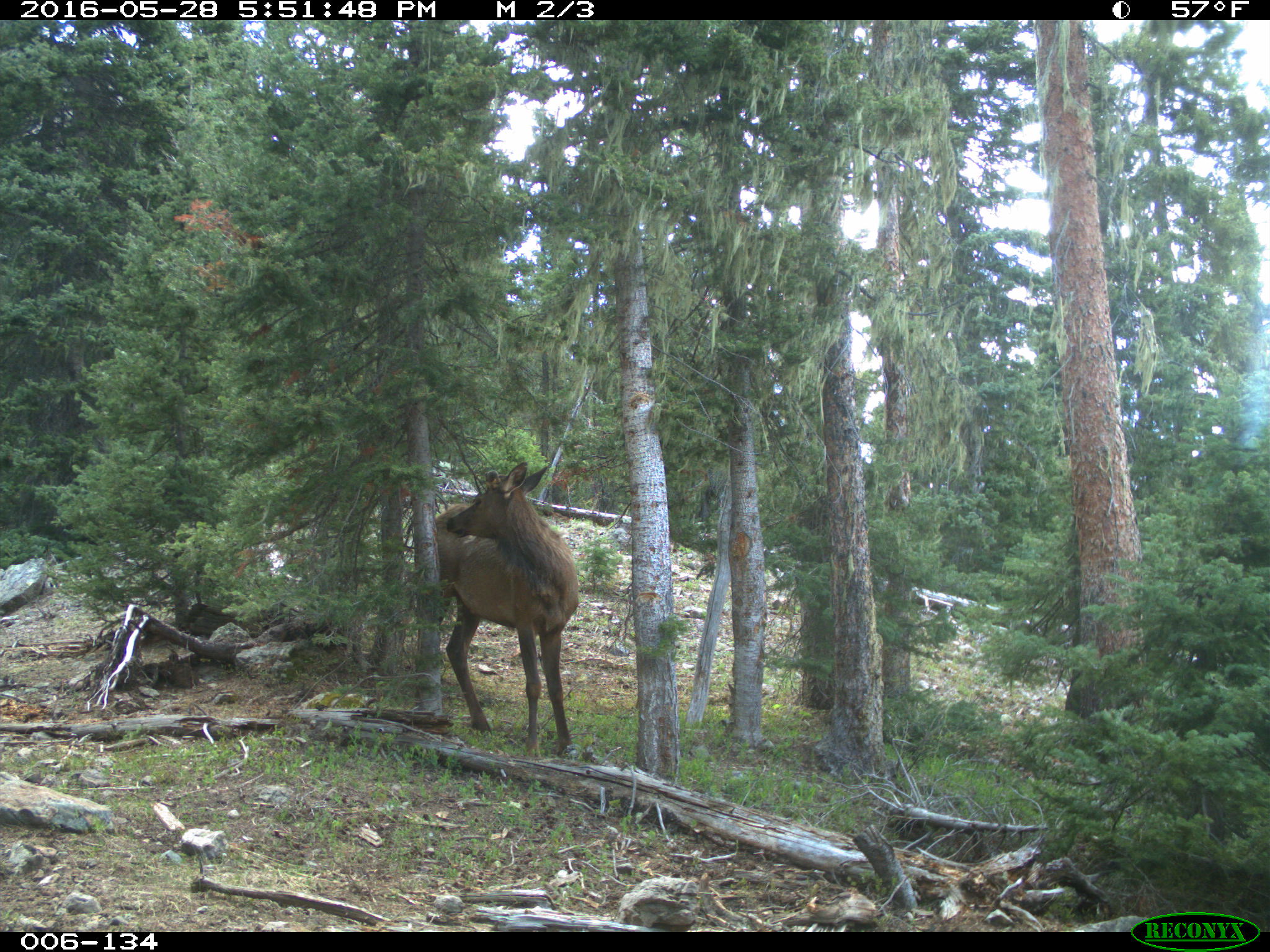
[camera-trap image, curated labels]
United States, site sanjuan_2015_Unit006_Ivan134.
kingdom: Animalia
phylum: Chordata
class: Mammalia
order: Artiodactyla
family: Cervidae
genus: Cervus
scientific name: Cervus elaphus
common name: red deer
Cervus elaphus (red deer).